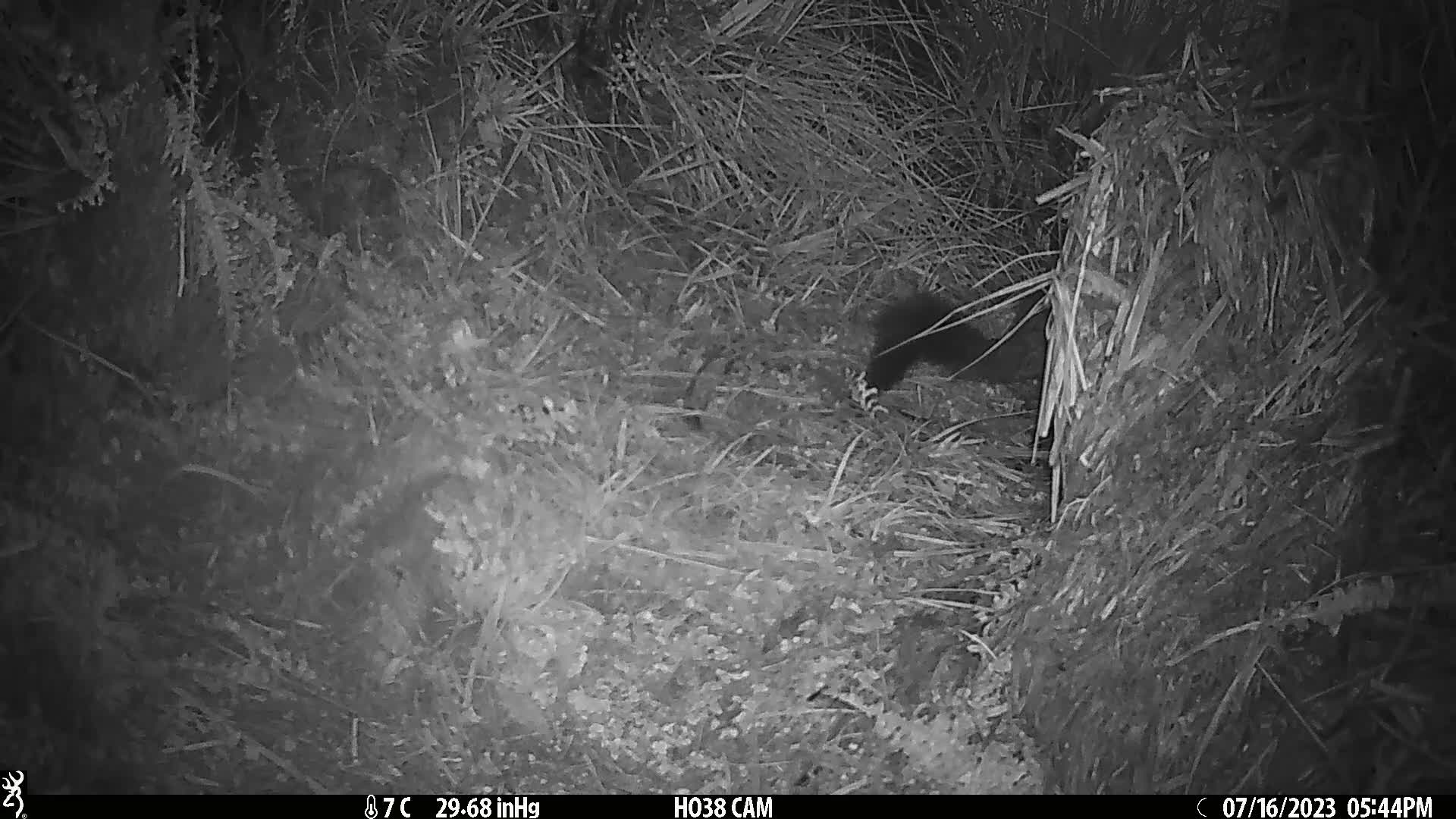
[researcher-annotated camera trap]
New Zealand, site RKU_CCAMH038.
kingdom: Animalia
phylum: Chordata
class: Mammalia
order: Diprotodontia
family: Phalangeridae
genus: Trichosurus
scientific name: Trichosurus vulpecula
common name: common brushtail possum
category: possum